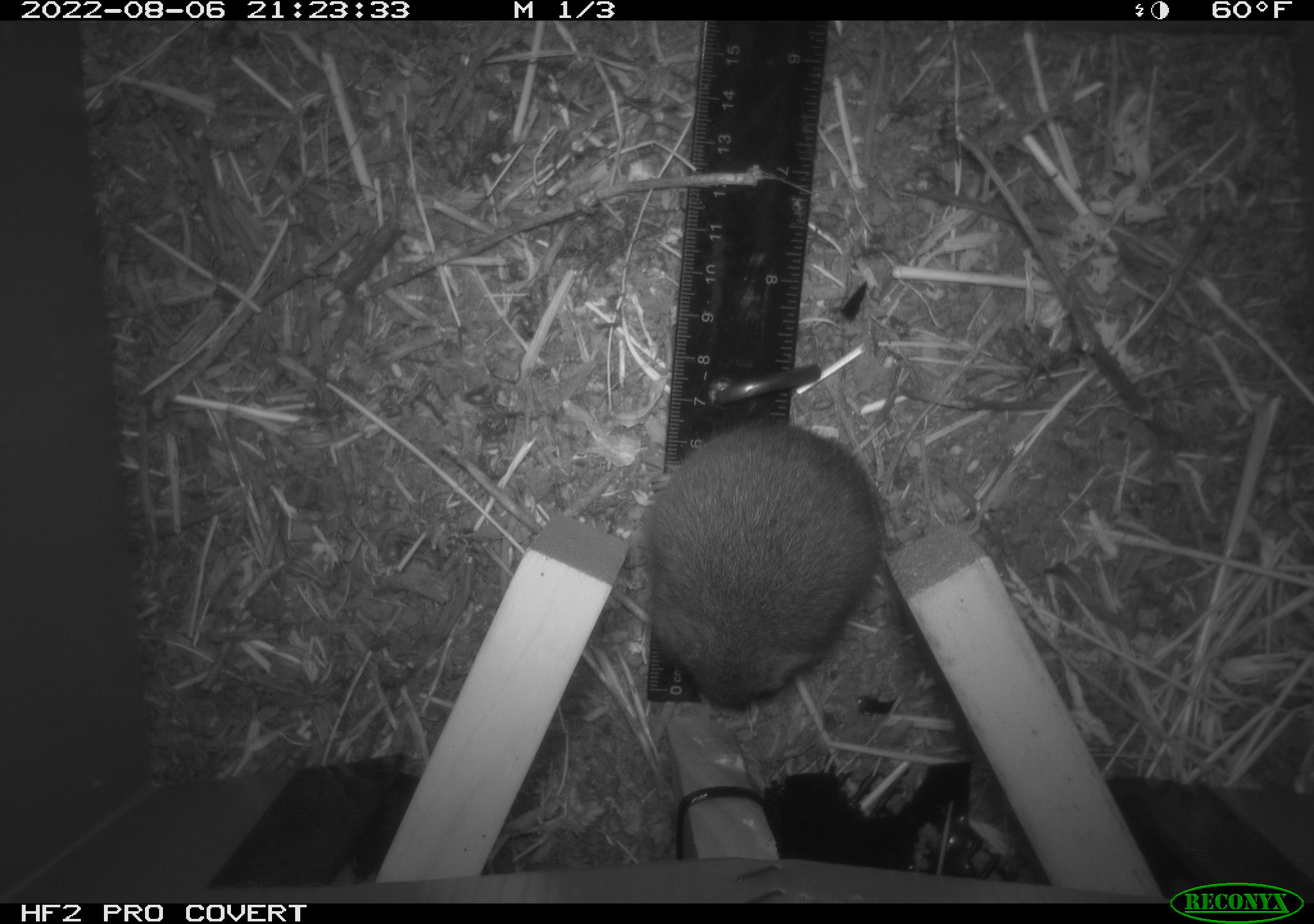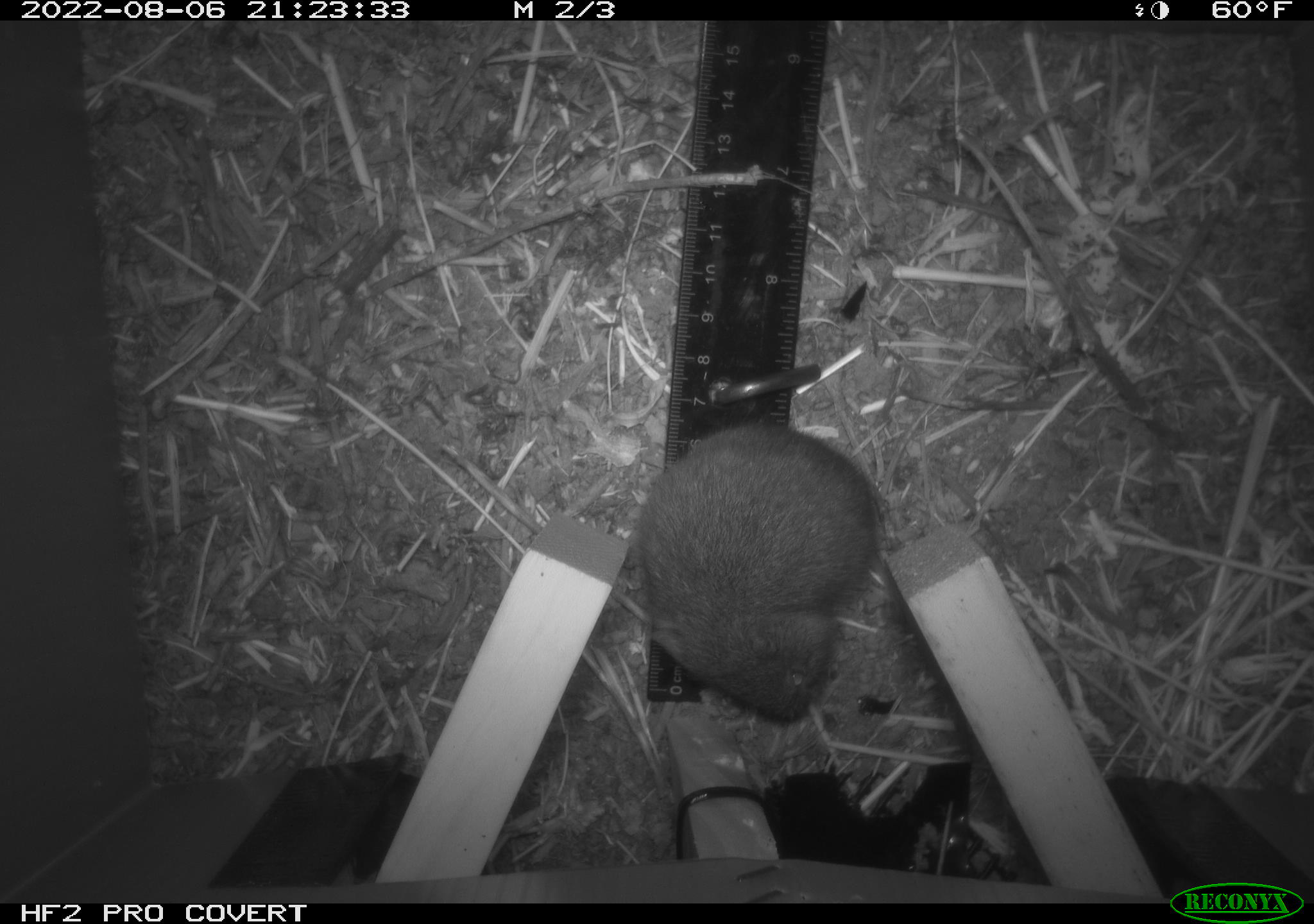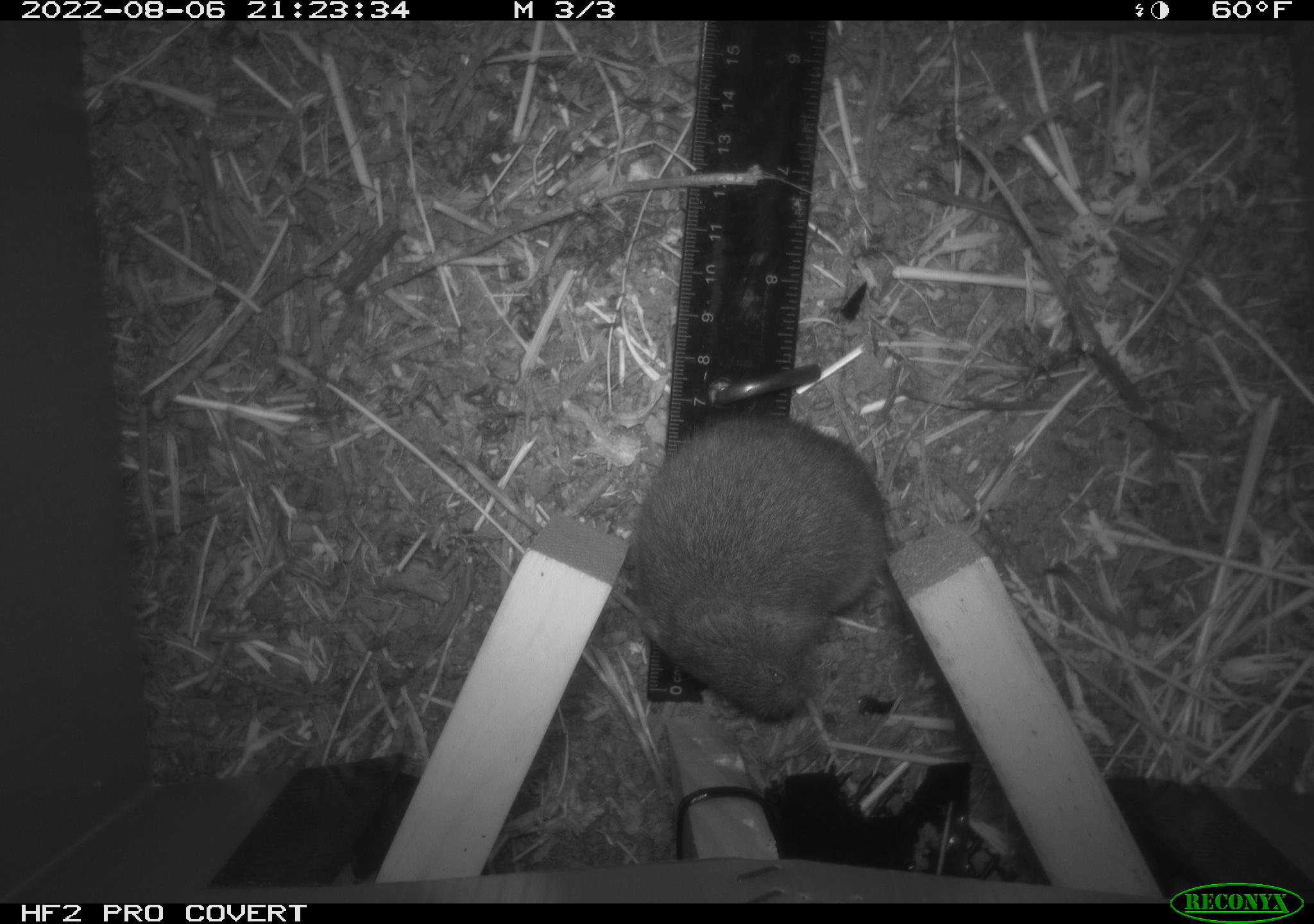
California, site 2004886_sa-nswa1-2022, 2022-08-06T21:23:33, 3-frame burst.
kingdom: Animalia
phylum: Chordata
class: Mammalia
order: Rodentia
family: Cricetidae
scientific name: Cricetidae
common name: hamsters, voles, lemmings, and allies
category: cricetidae family